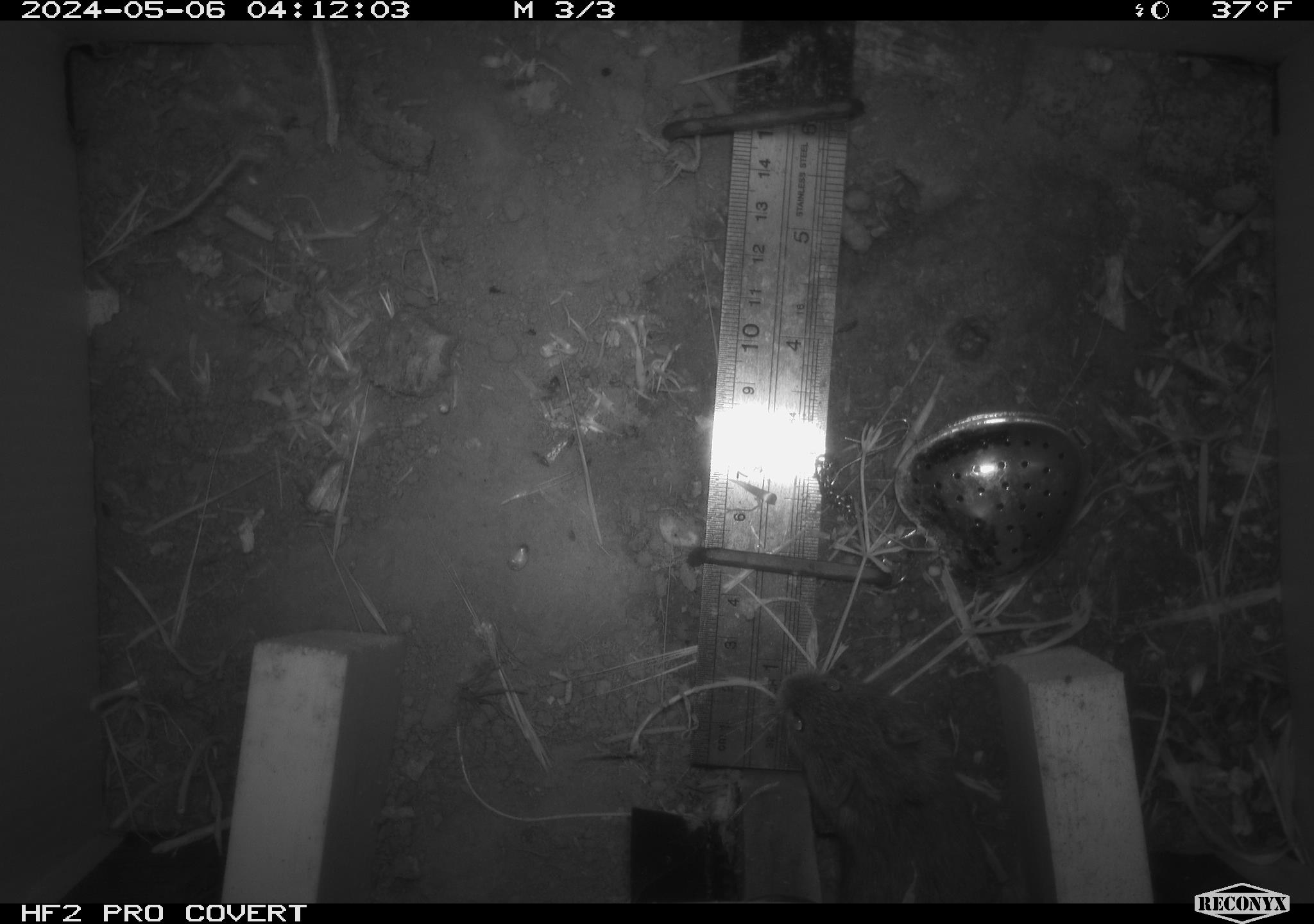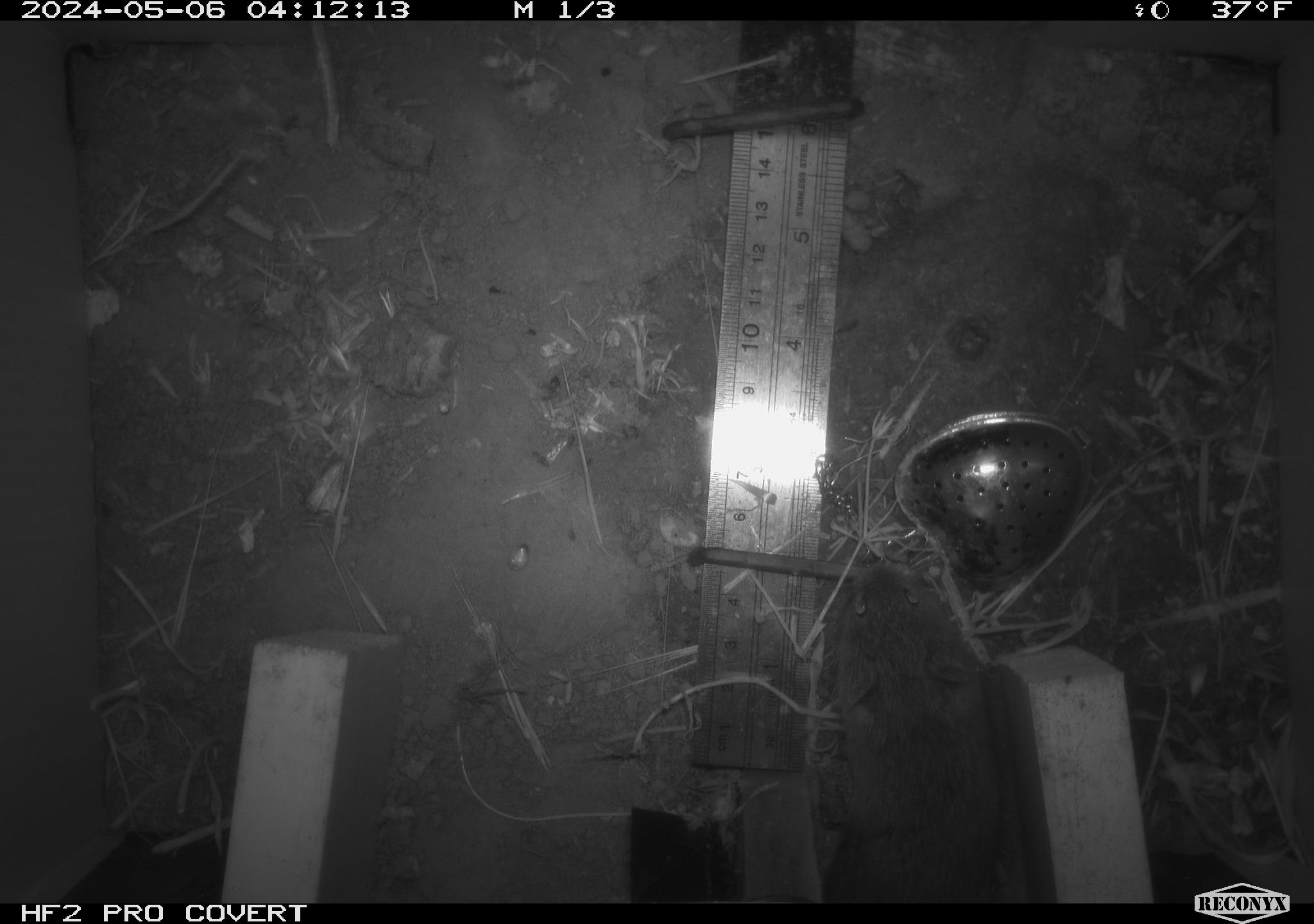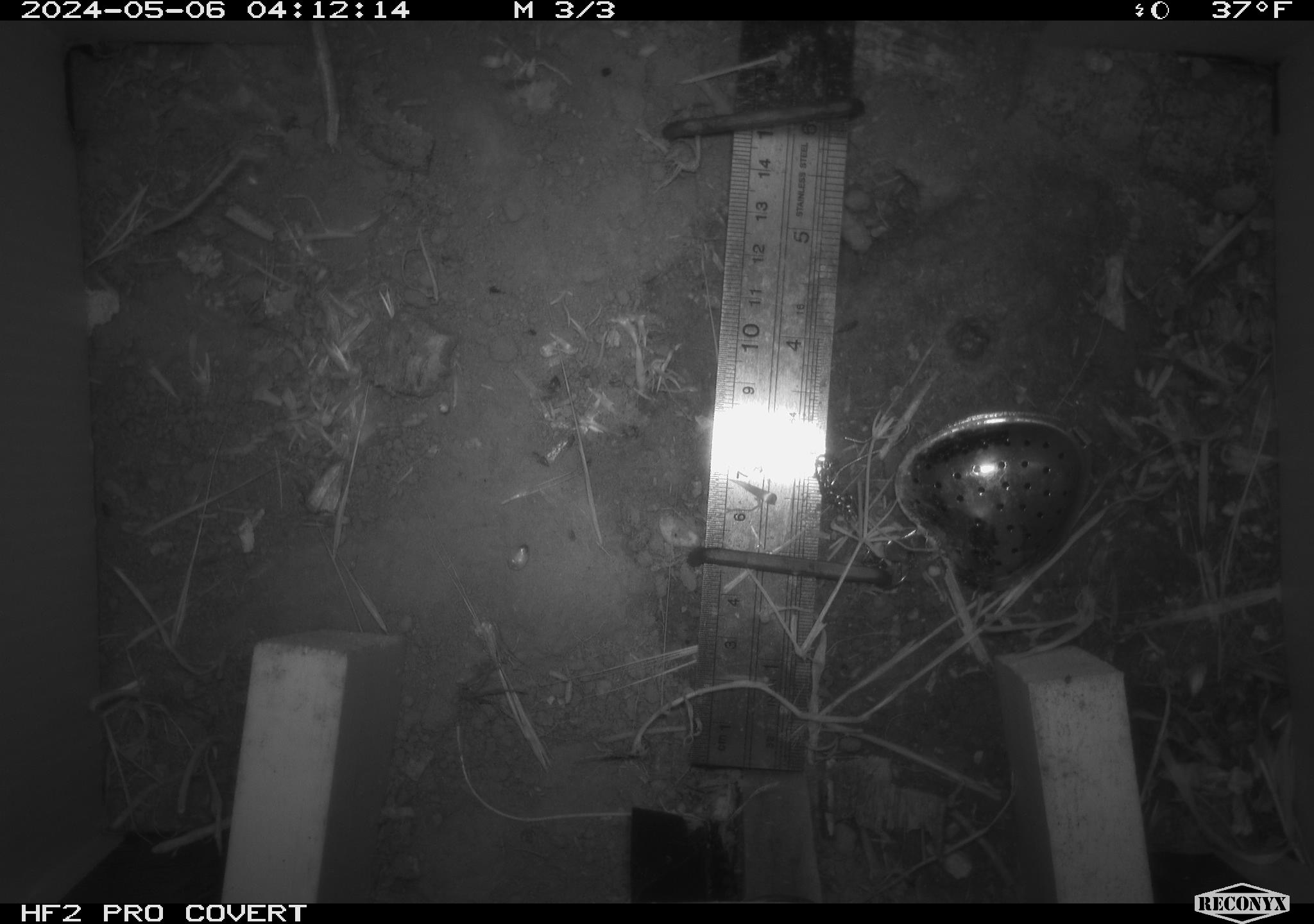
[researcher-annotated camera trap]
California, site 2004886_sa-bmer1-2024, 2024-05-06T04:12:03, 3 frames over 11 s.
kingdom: Animalia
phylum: Chordata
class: Mammalia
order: Rodentia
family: Cricetidae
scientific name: Arvicolinae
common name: voles, lemmings, and muskrats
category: arvicolinae subfamily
Arvicolinae subfamily (voles, lemmings, and muskrats) (Arvicolinae).